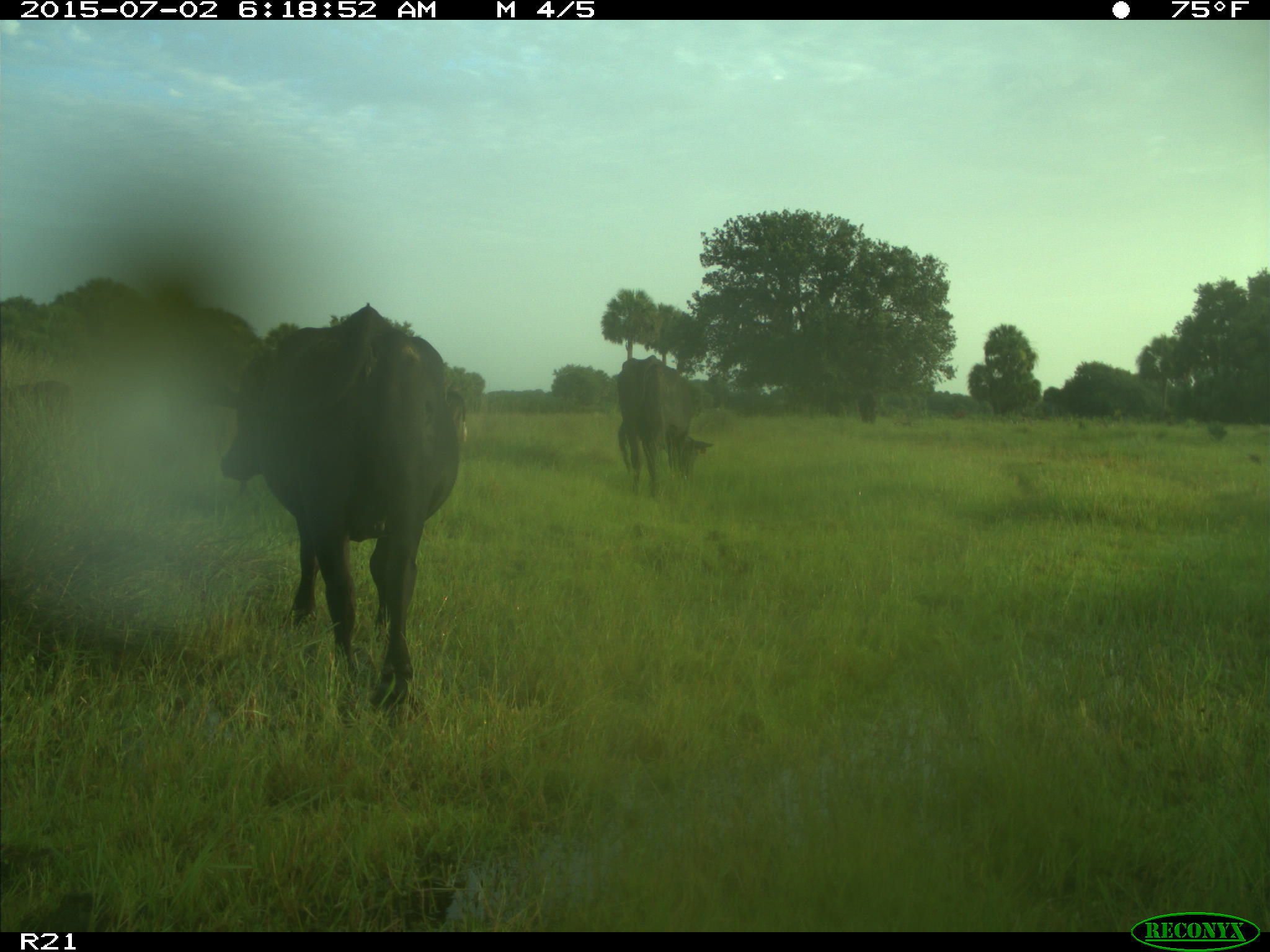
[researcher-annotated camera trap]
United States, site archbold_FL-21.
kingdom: Animalia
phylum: Chordata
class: Mammalia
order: Artiodactyla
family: Bovidae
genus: Bos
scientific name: Bos taurus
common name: domestic cow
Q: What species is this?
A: Bos taurus (domestic cow).